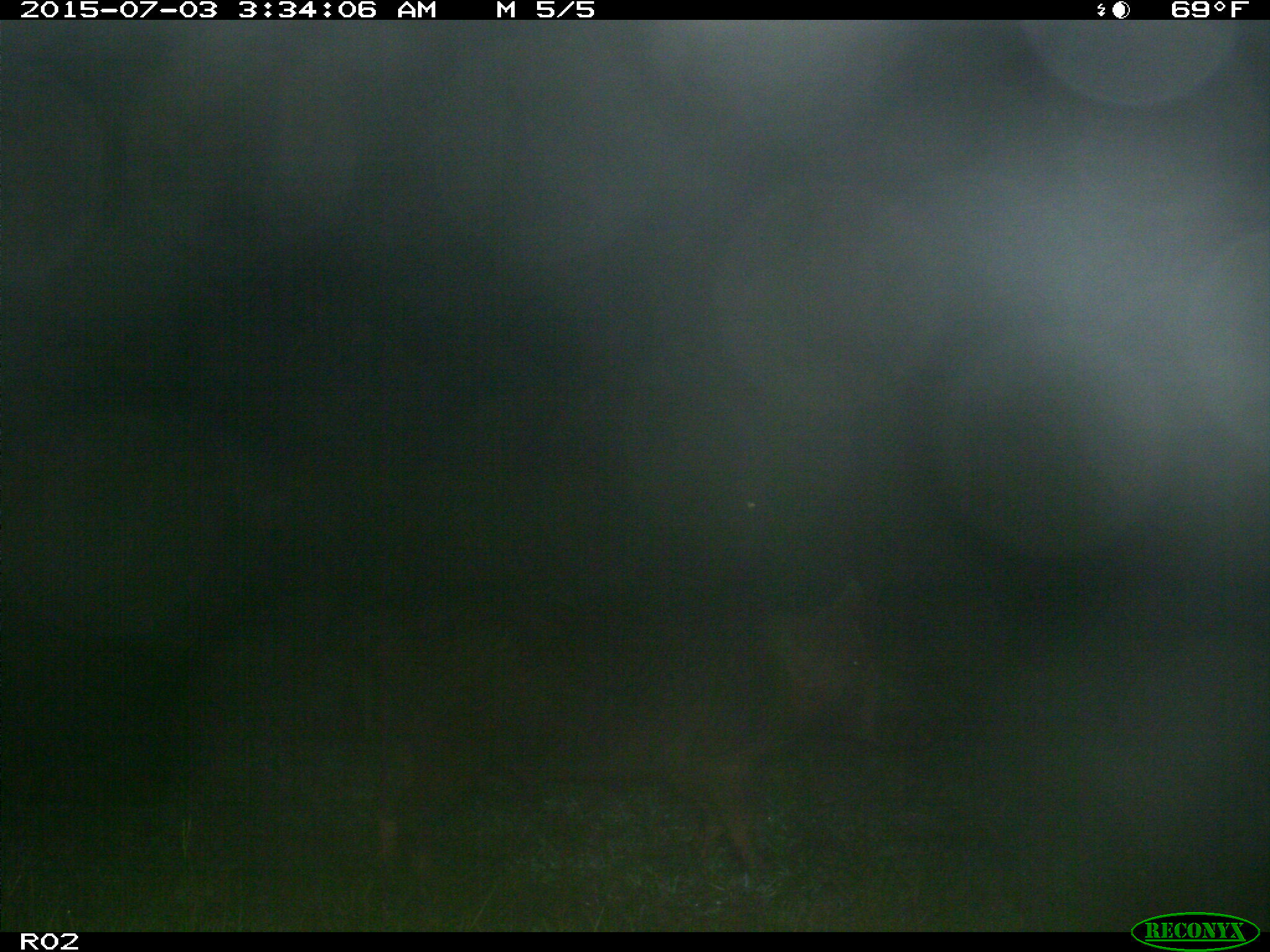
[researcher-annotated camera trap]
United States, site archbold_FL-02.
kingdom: Animalia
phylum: Chordata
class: Mammalia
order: Artiodactyla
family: Suidae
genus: Sus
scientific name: Sus scrofa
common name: wild boar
Sus scrofa (wild boar).